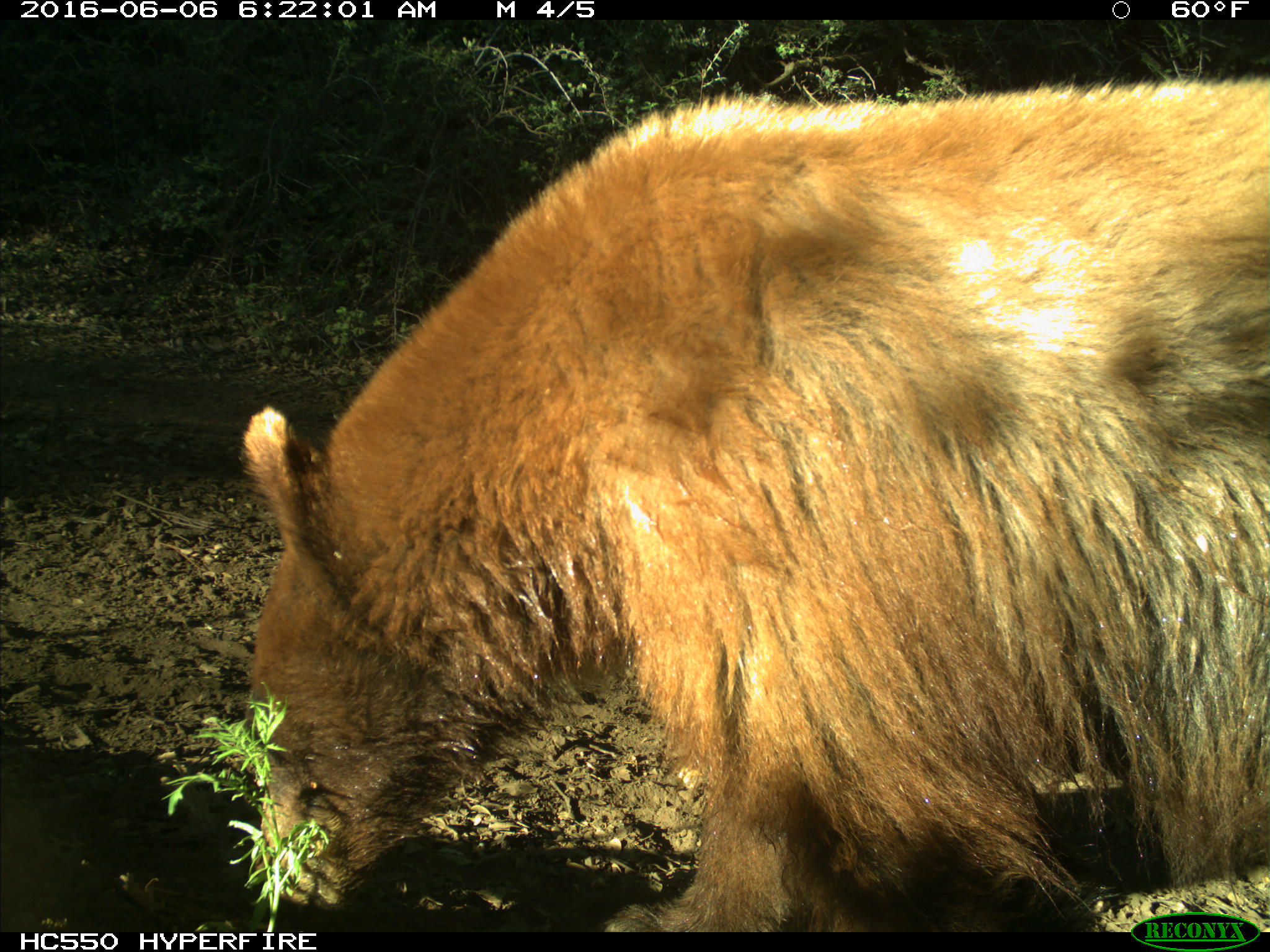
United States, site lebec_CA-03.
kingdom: Animalia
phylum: Chordata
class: Mammalia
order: Carnivora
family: Ursidae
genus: Ursus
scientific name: Ursus americanus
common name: american black bear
Ursus americanus (american black bear).